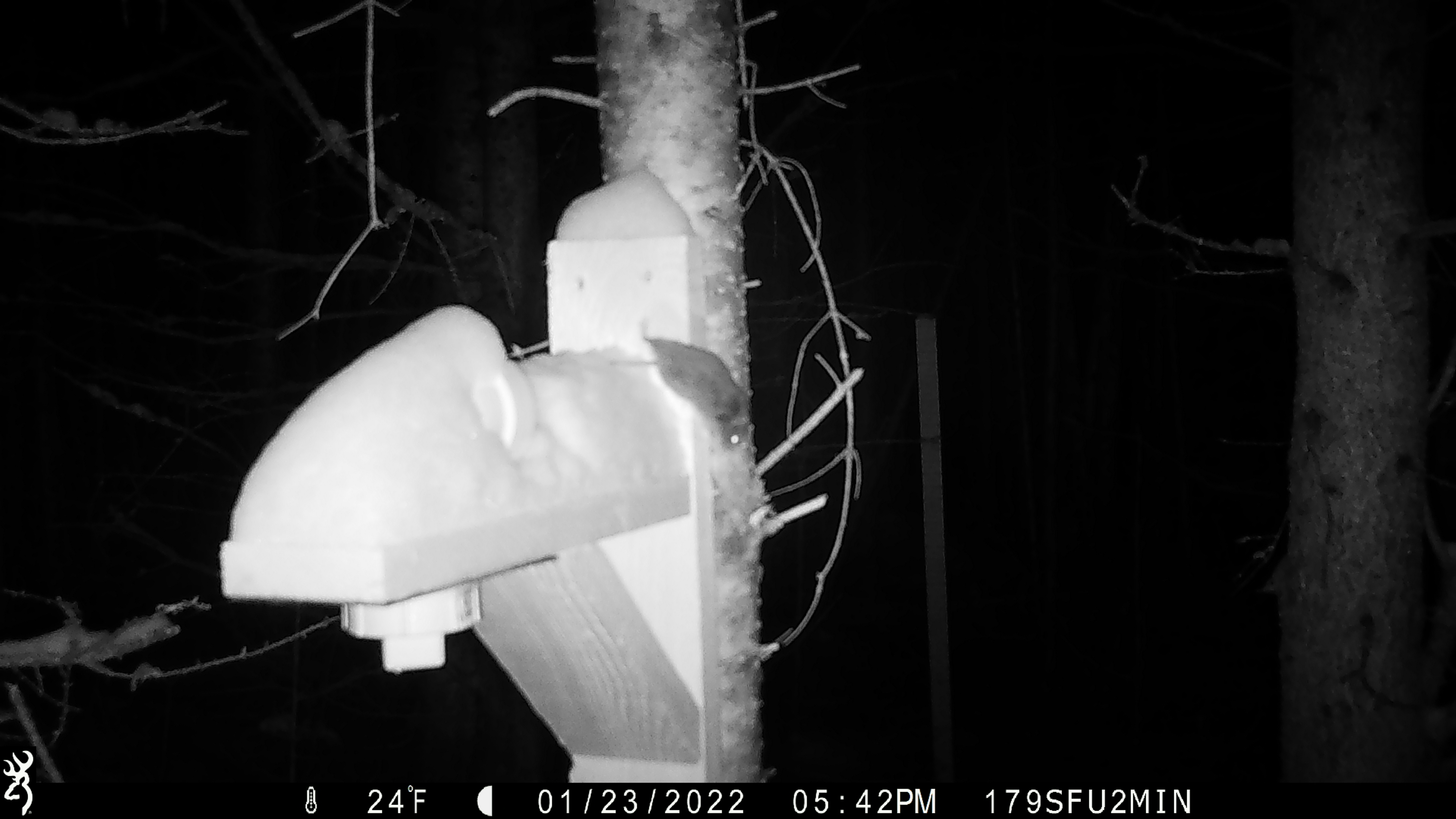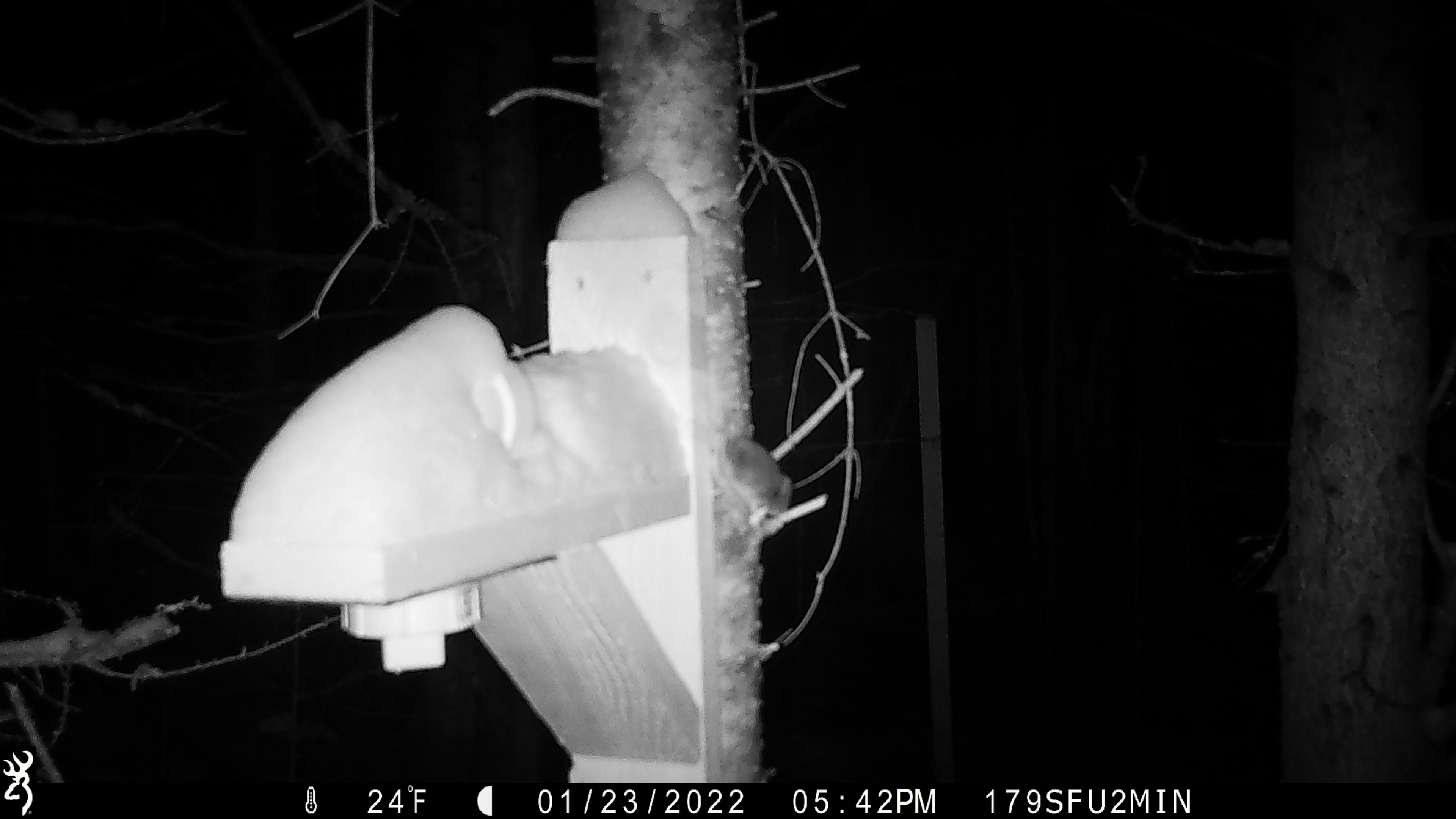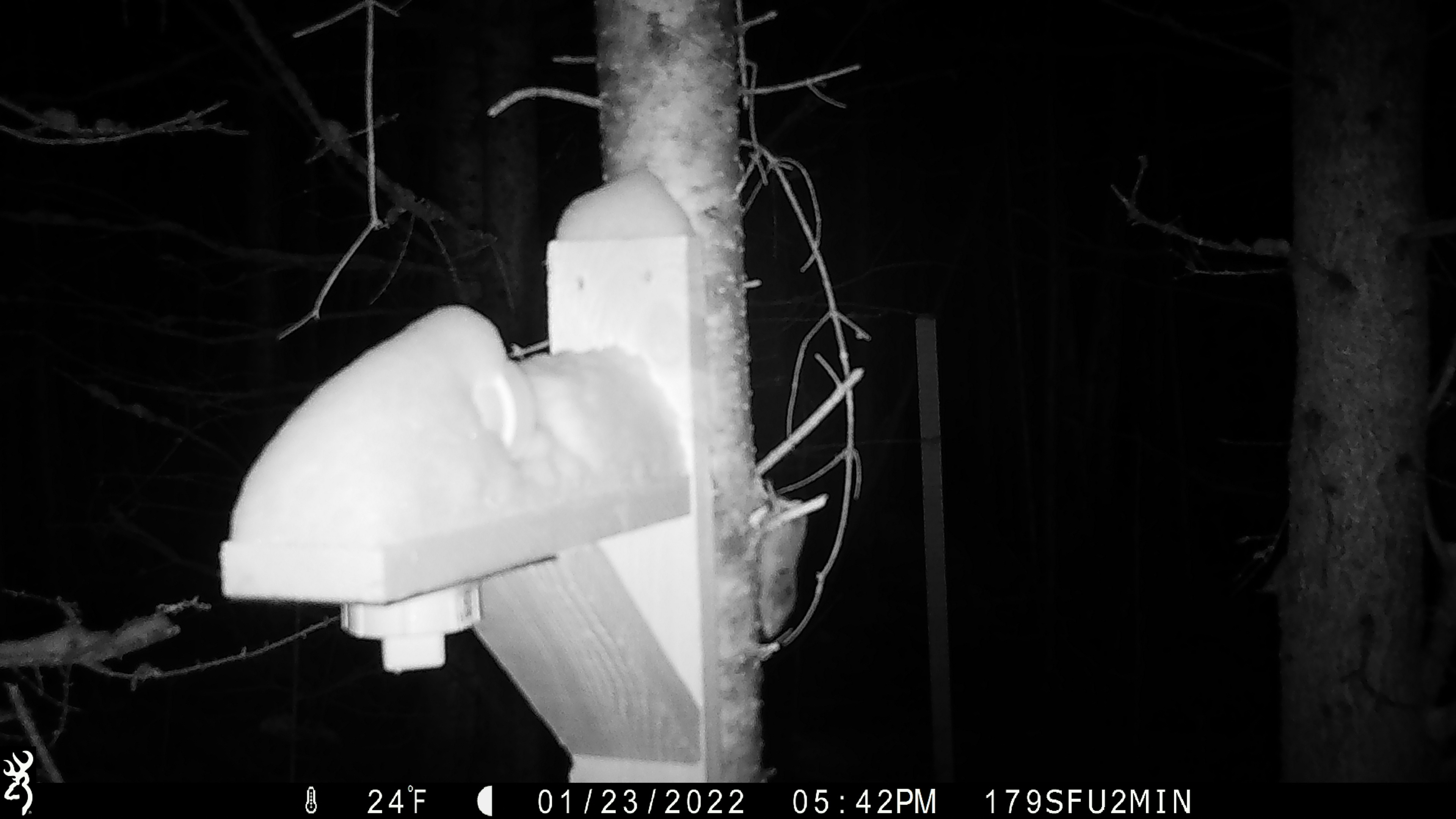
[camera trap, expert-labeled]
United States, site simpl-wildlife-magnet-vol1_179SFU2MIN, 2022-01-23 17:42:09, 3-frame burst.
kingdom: Animalia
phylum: Chordata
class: Mammalia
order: Rodentia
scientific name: Rodentia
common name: mouse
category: mouse sp.